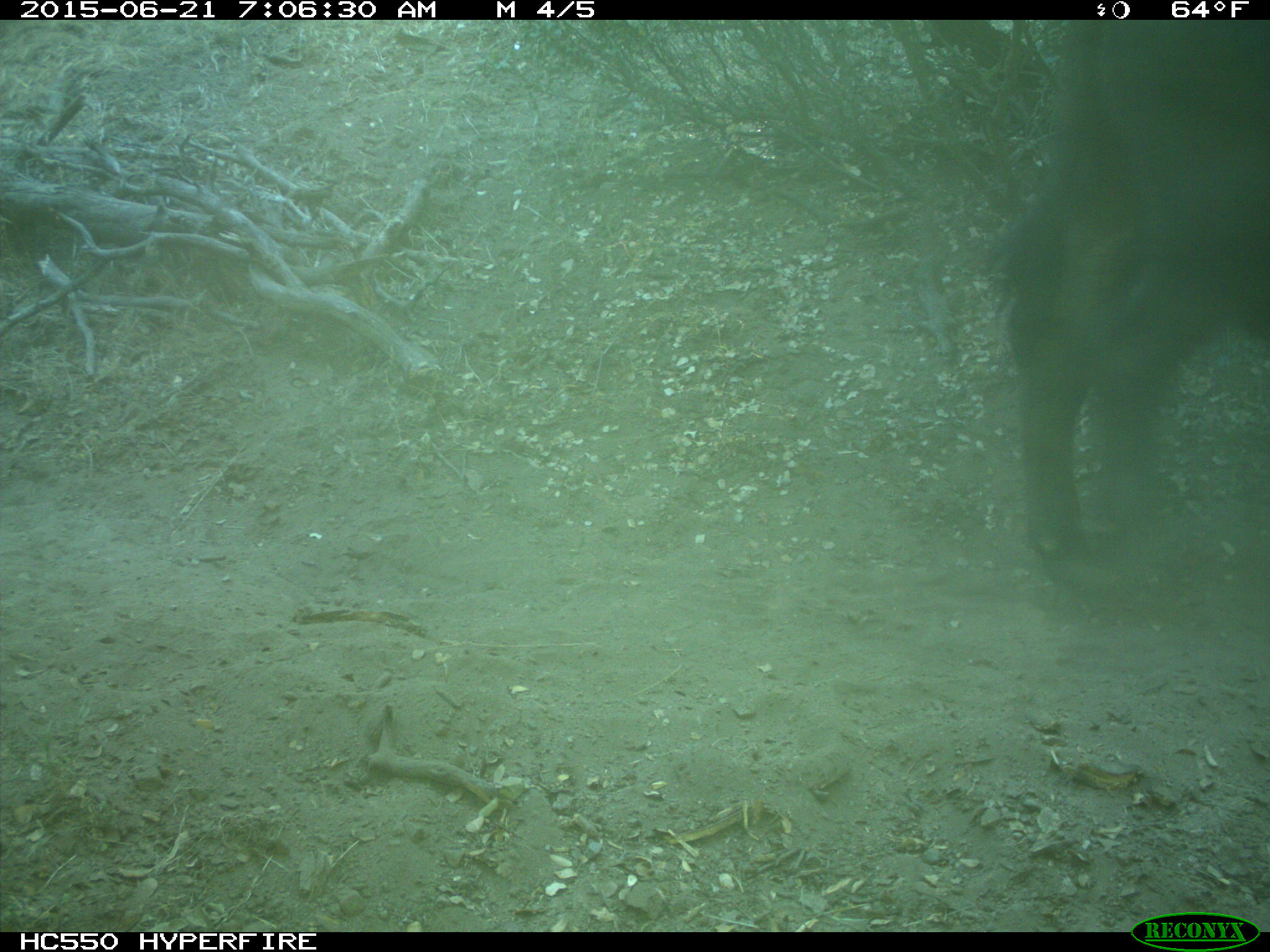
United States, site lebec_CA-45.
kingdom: Animalia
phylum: Chordata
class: Mammalia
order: Artiodactyla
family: Bovidae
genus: Bos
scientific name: Bos taurus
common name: domestic cow